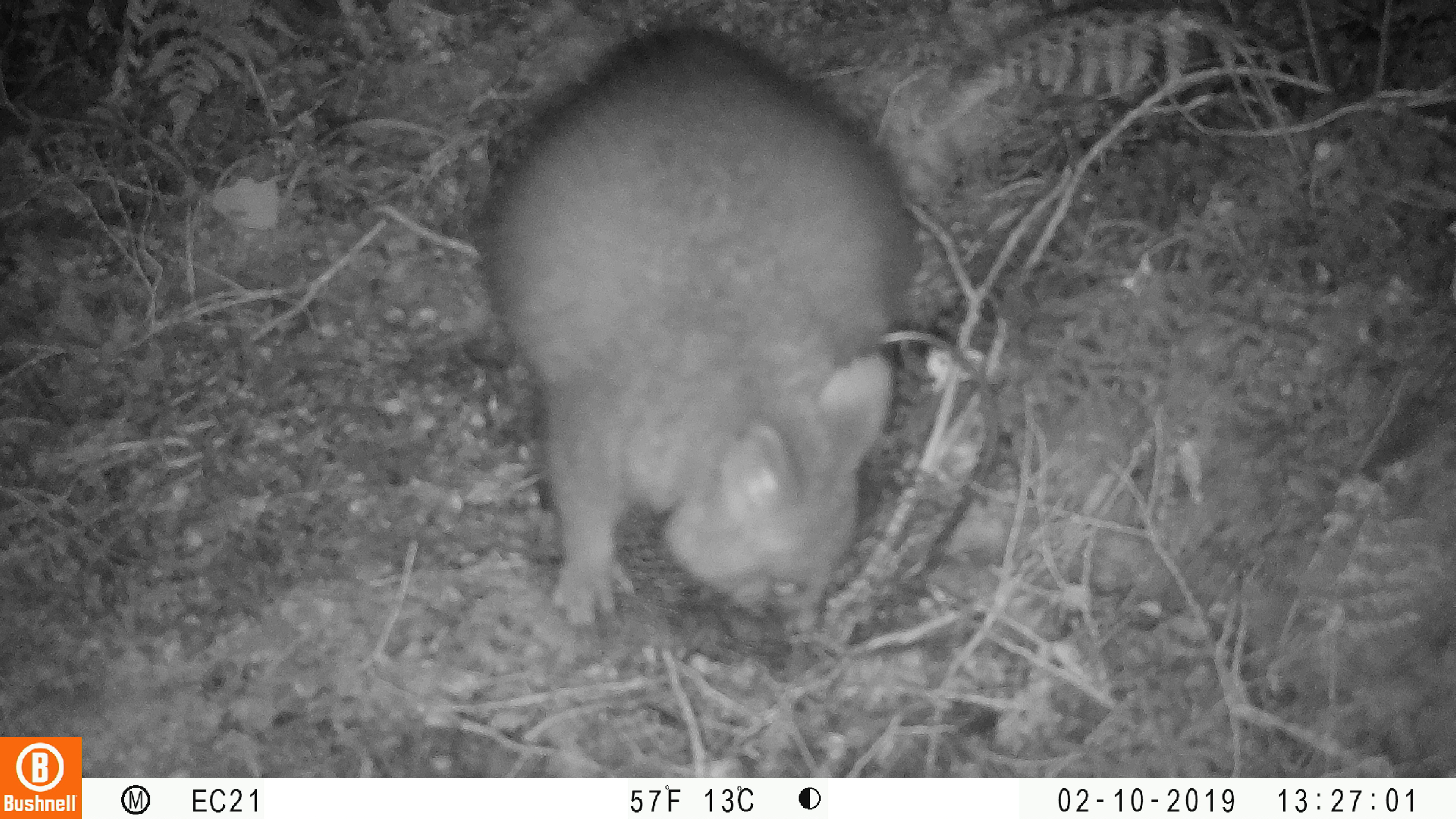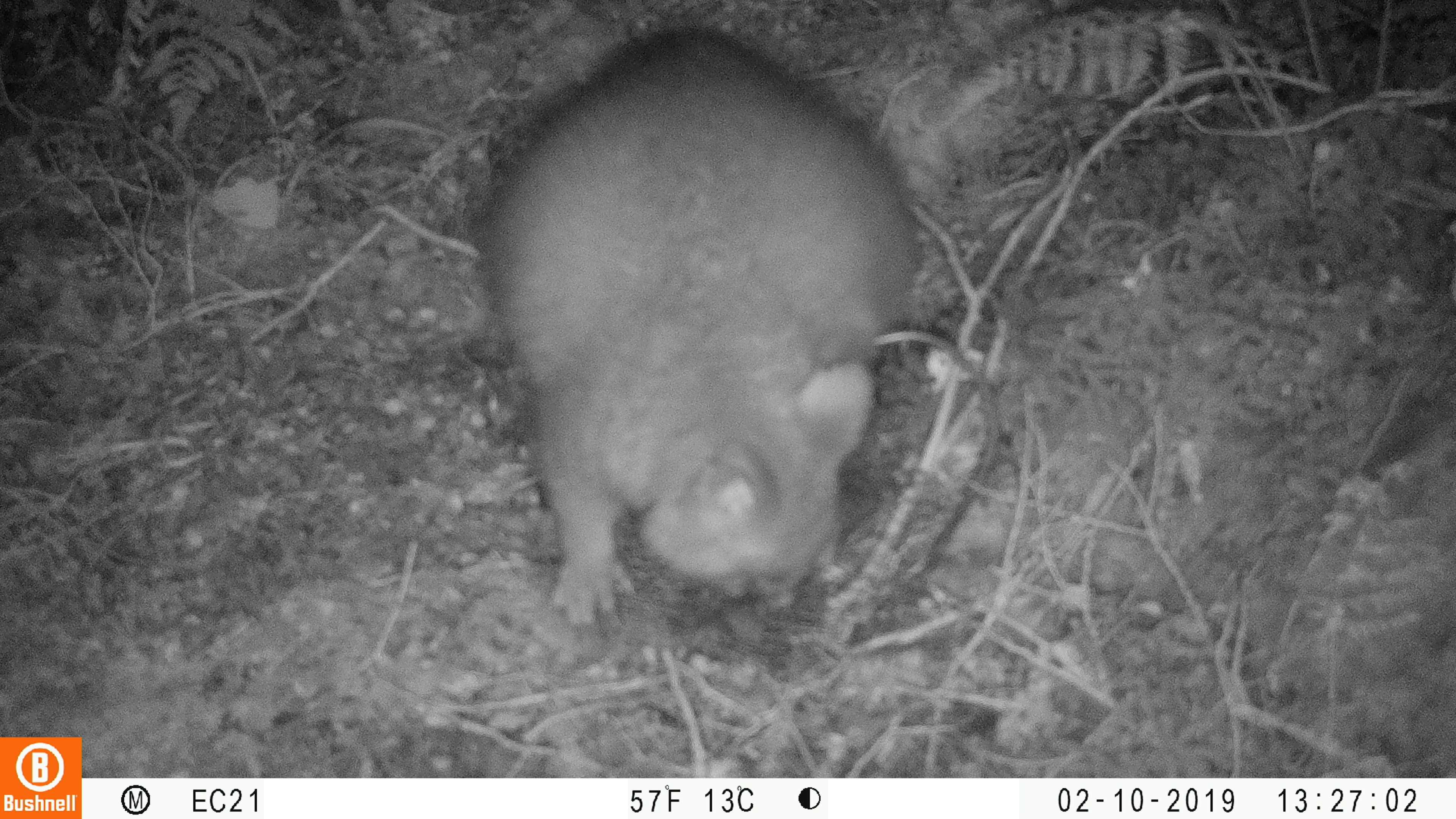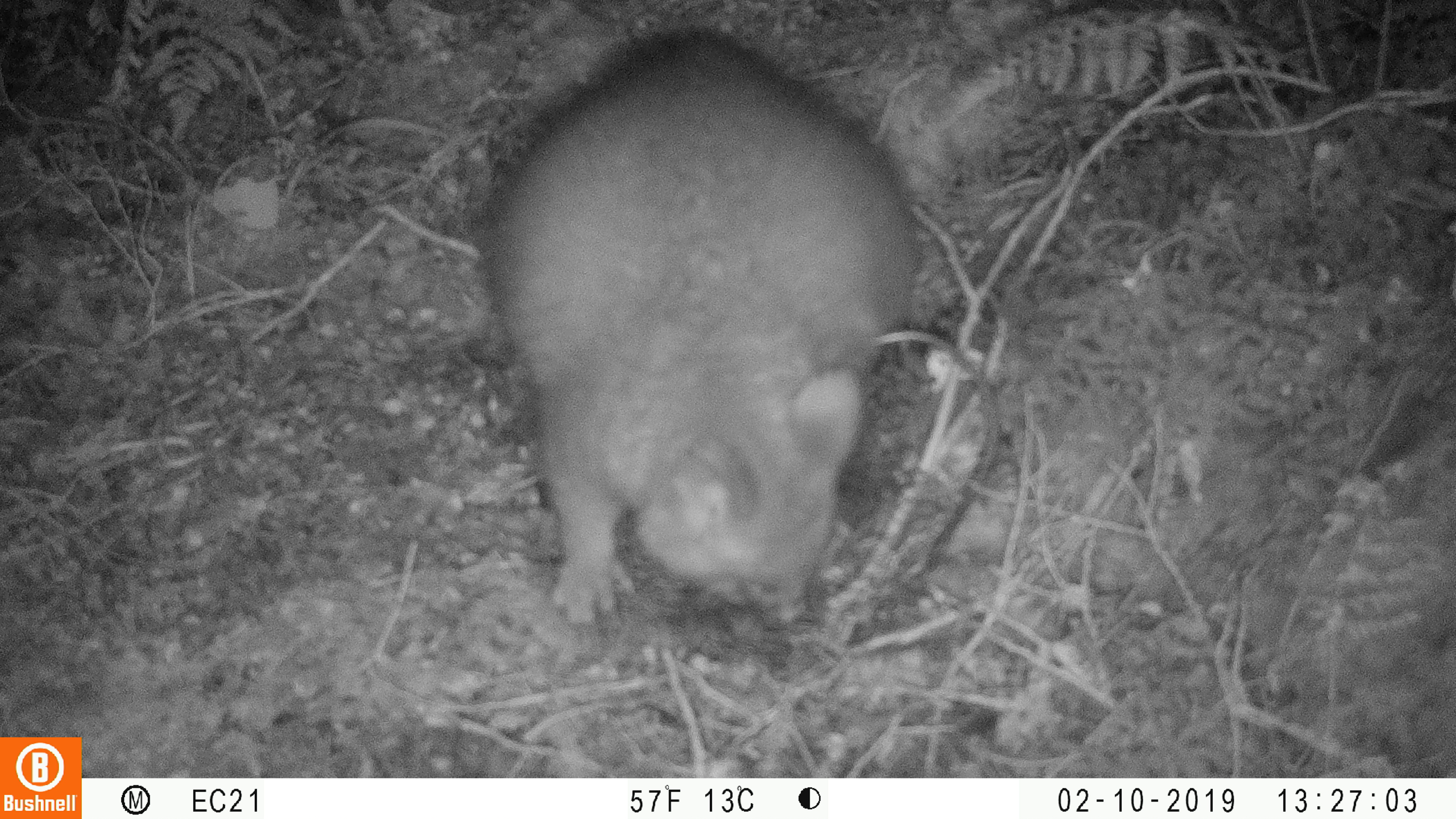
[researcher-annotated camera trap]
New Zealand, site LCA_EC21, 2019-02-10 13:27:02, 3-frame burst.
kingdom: Animalia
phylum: Chordata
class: Mammalia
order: Diprotodontia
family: Phalangeridae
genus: Trichosurus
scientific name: Trichosurus vulpecula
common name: common brushtail possum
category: possum